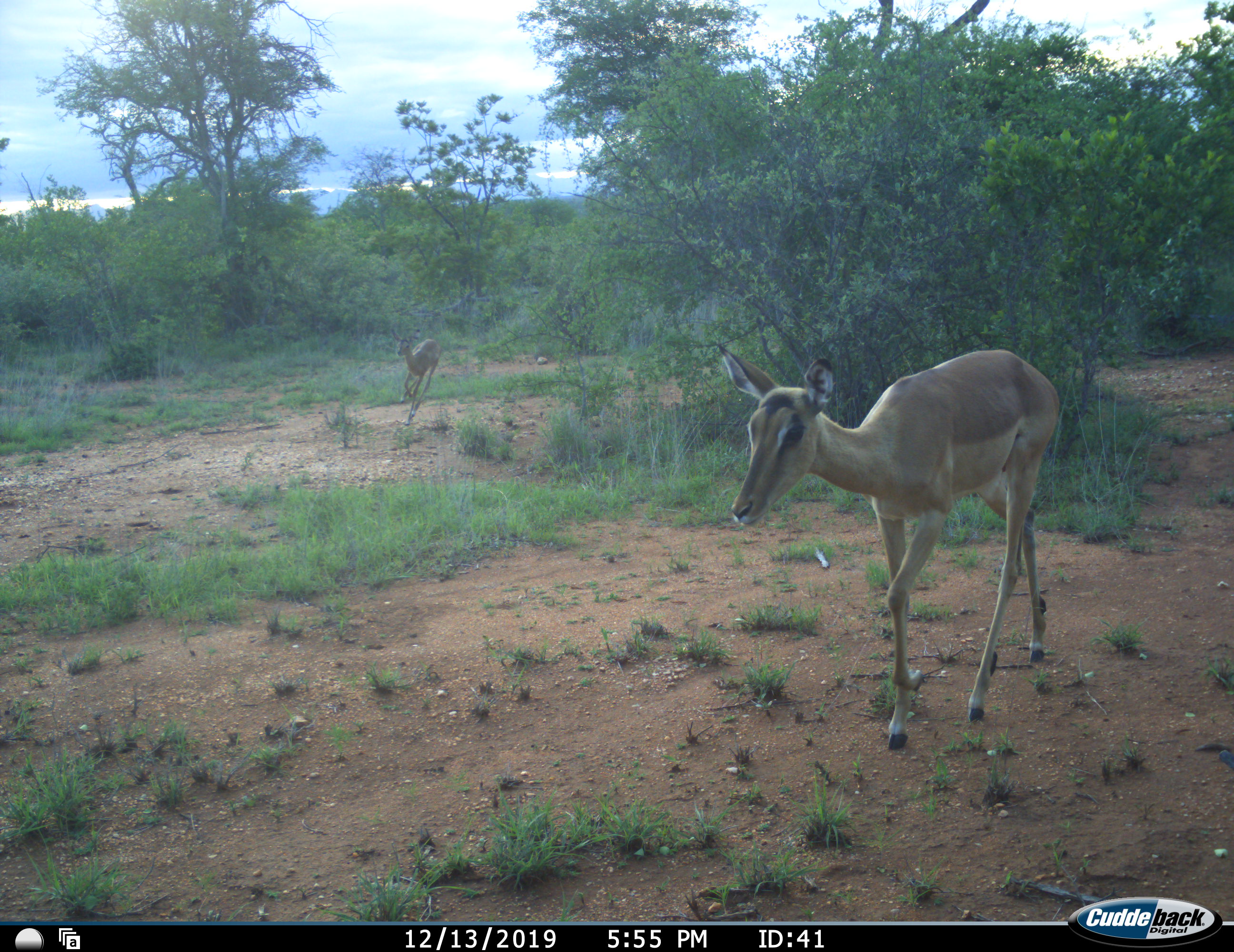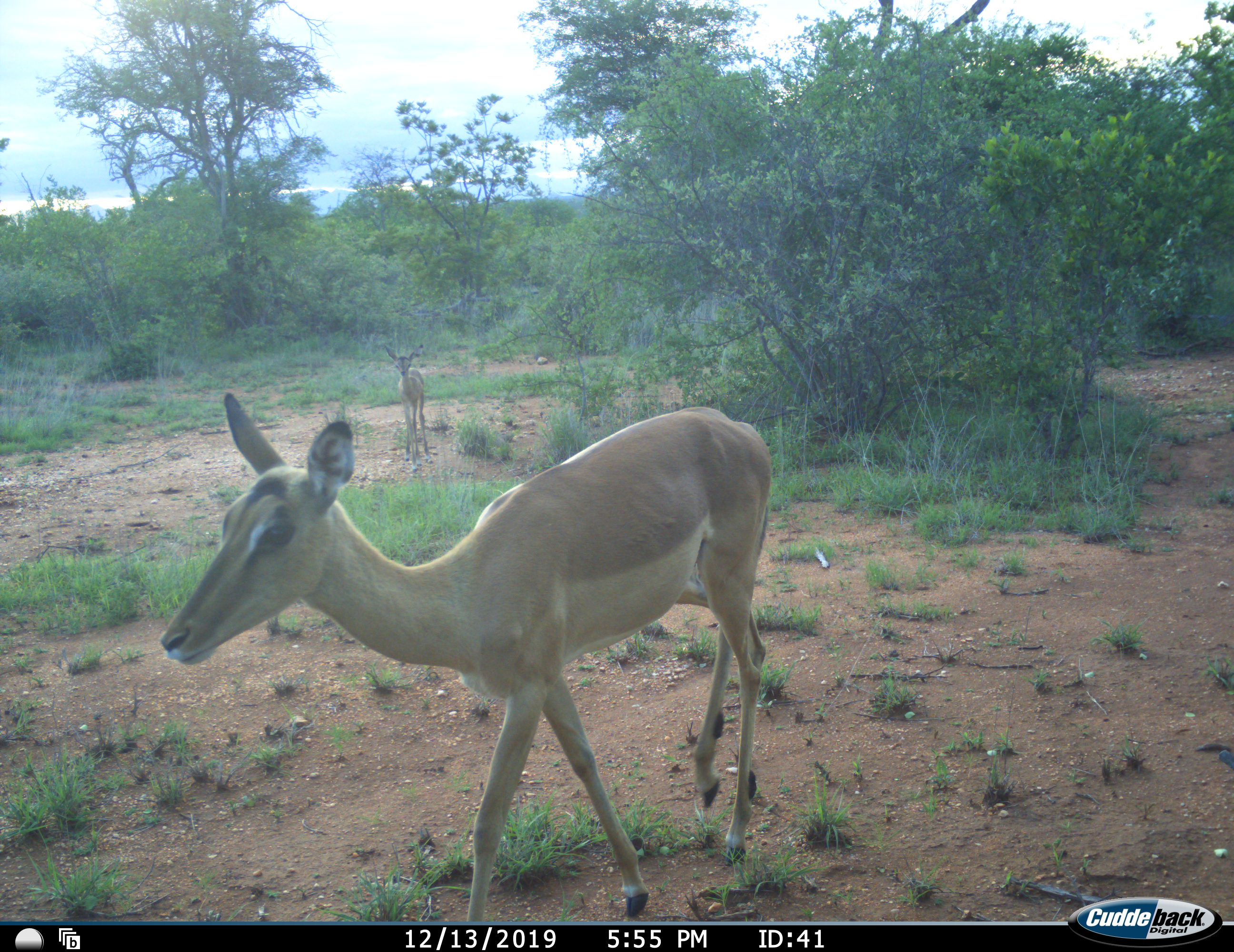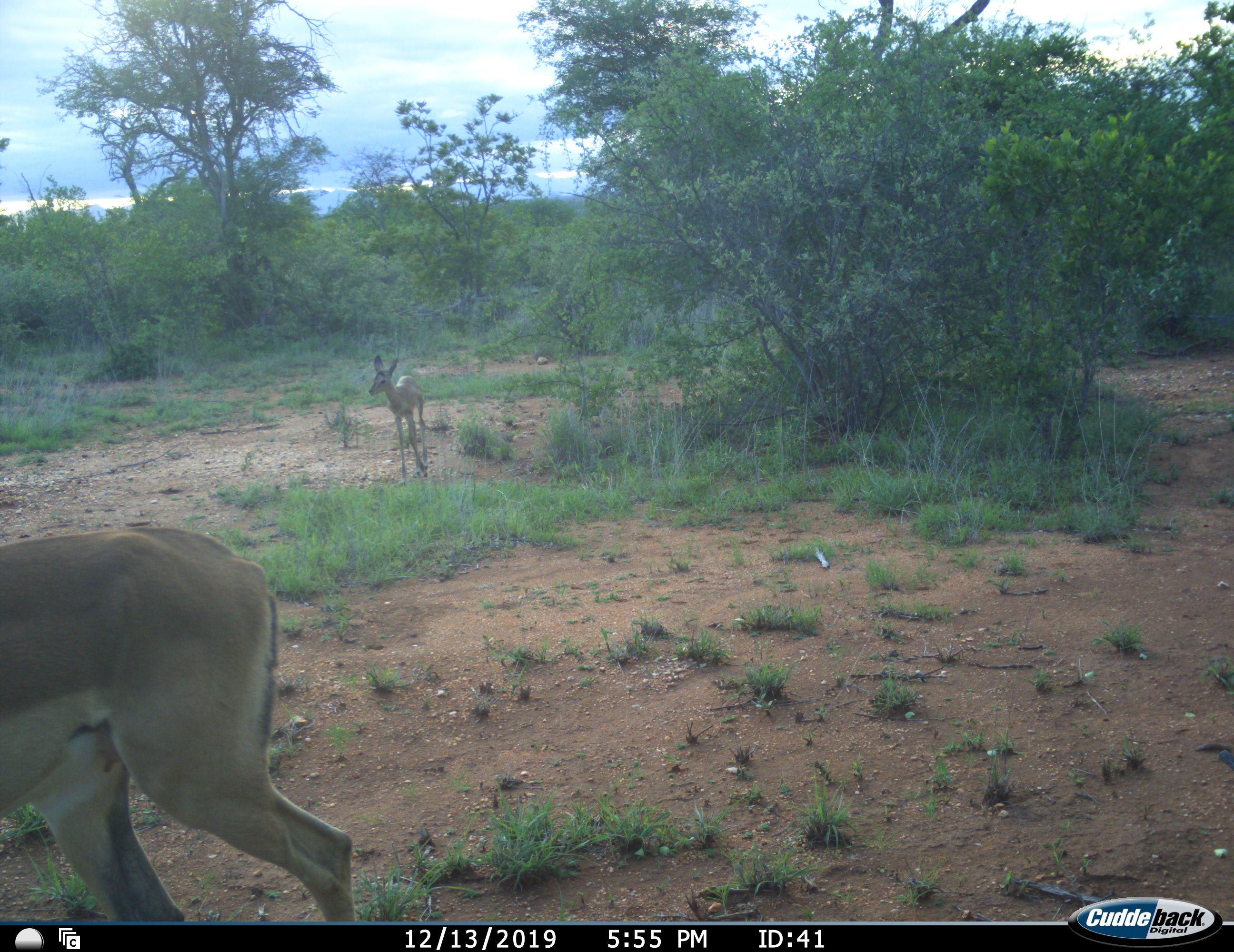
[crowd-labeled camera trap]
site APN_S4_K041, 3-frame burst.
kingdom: Animalia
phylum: Chordata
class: Mammalia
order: Artiodactyla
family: Bovidae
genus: Aepyceros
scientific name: Aepyceros melampus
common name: impala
Impala (Aepyceros melampus), count 2. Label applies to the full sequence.